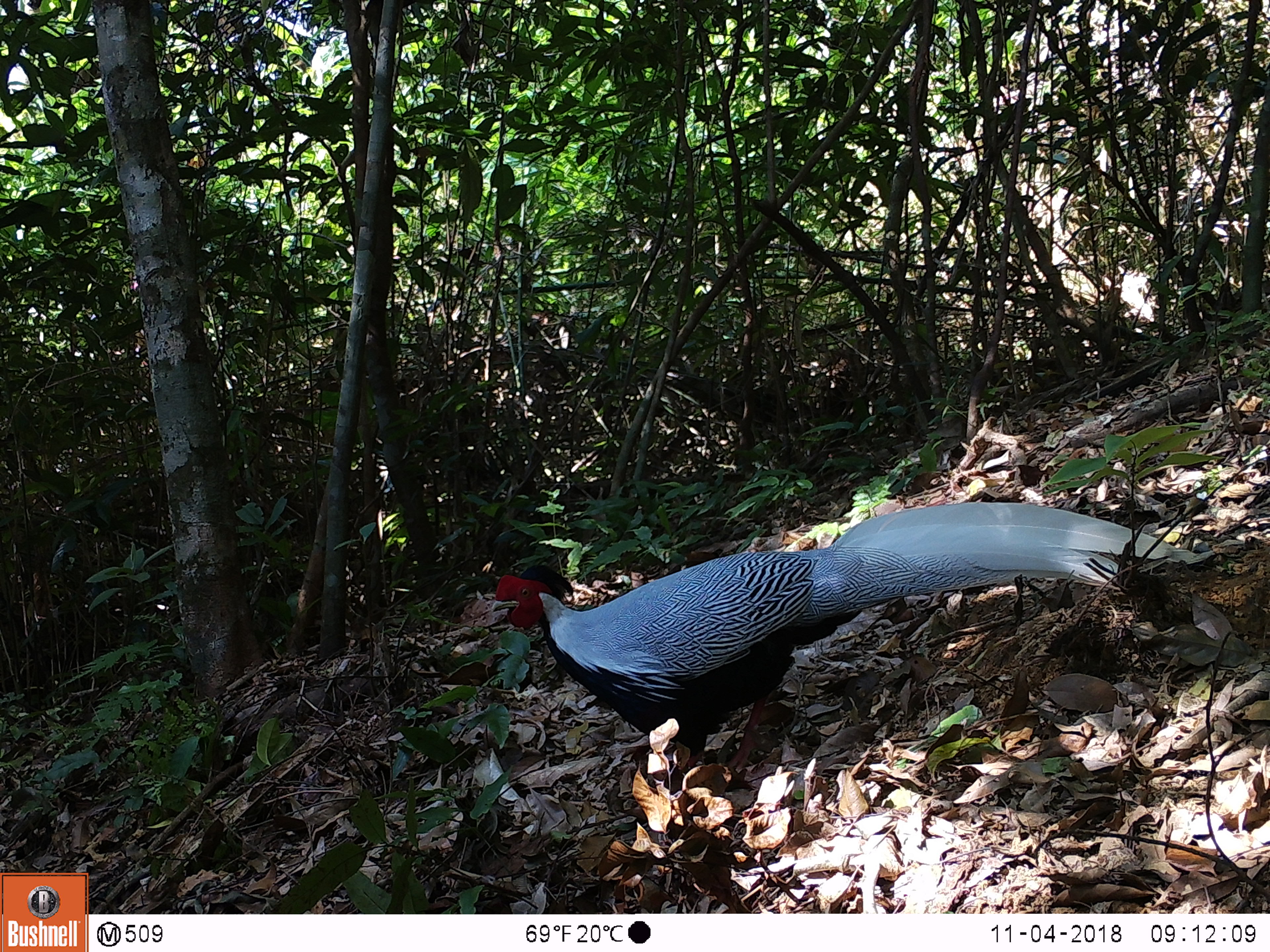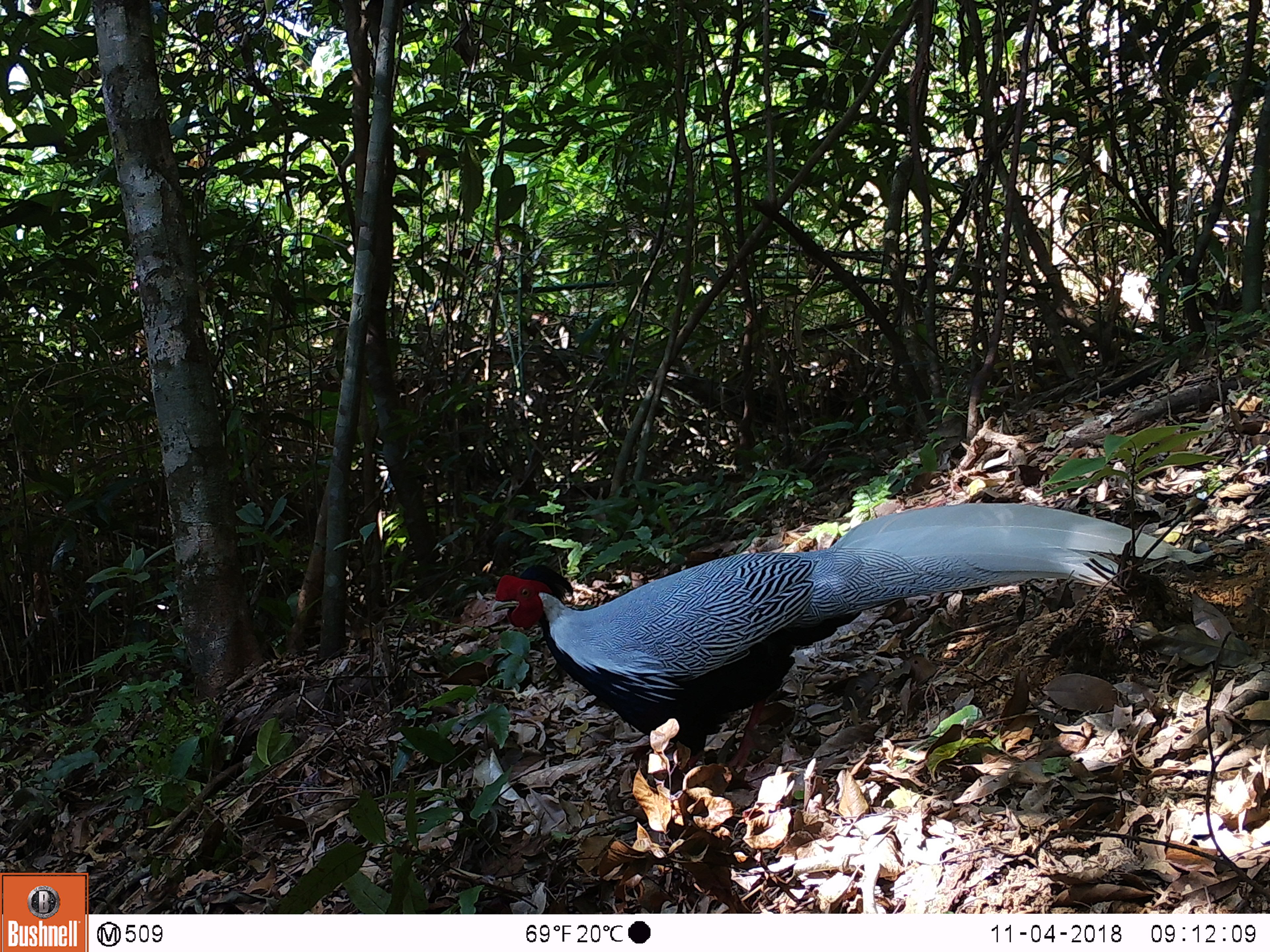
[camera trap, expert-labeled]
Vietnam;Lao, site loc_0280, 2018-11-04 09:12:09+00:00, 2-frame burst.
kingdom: Animalia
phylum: Chordata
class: Aves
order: Galliformes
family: Phasianidae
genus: Lophura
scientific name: Lophura nycthemera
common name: silver pheasant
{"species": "silver pheasant (Lophura nycthemera)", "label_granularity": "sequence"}